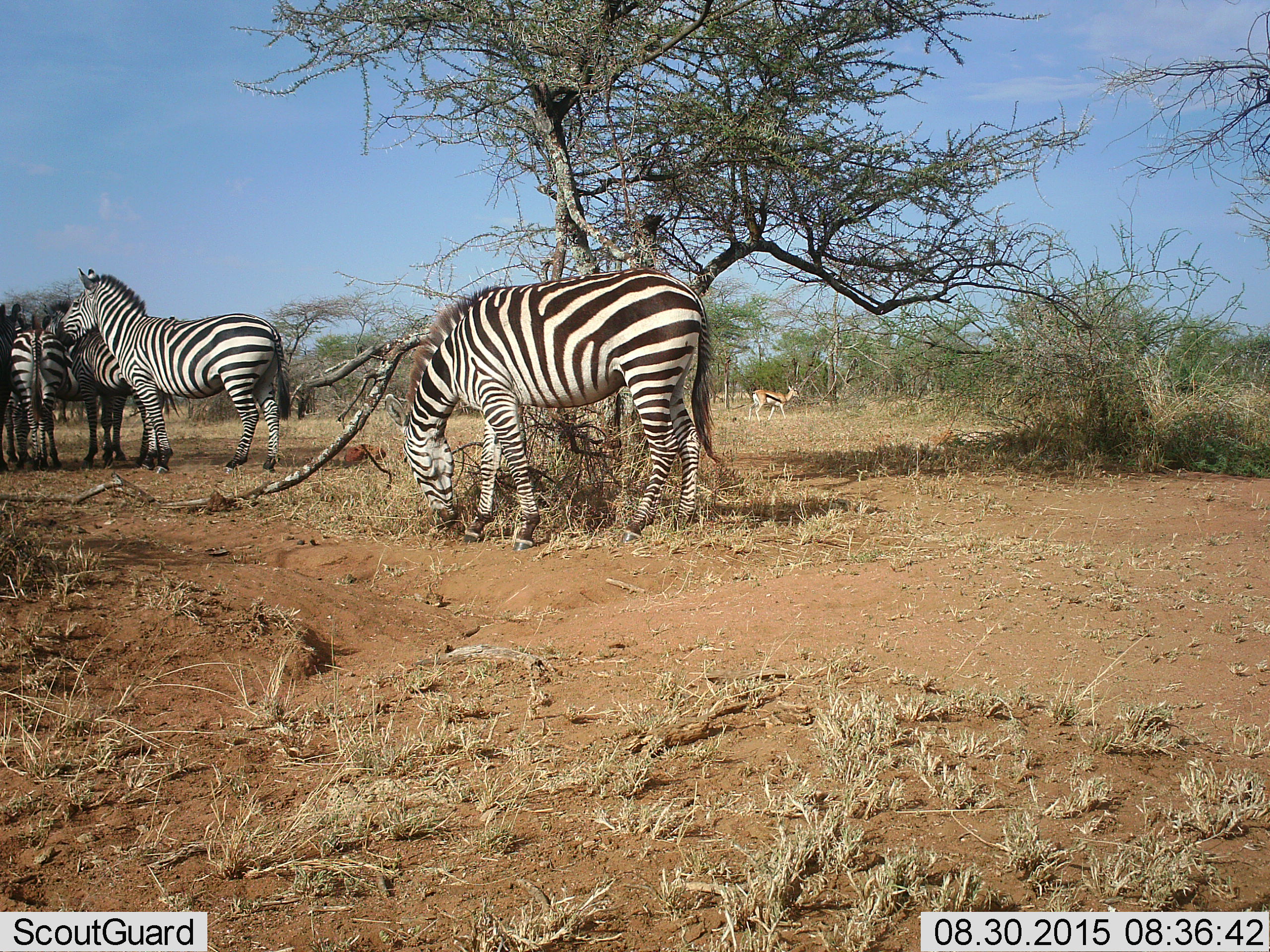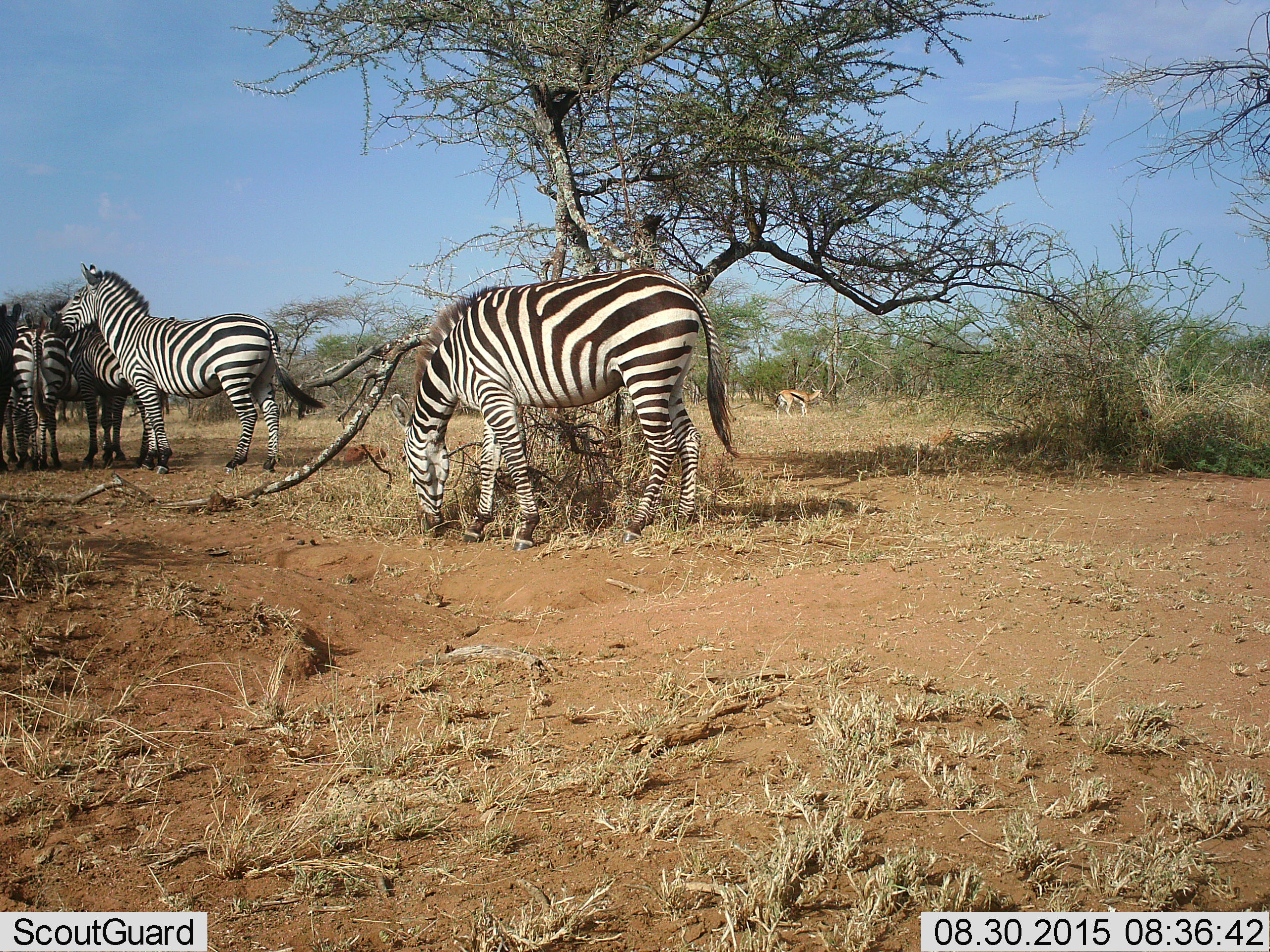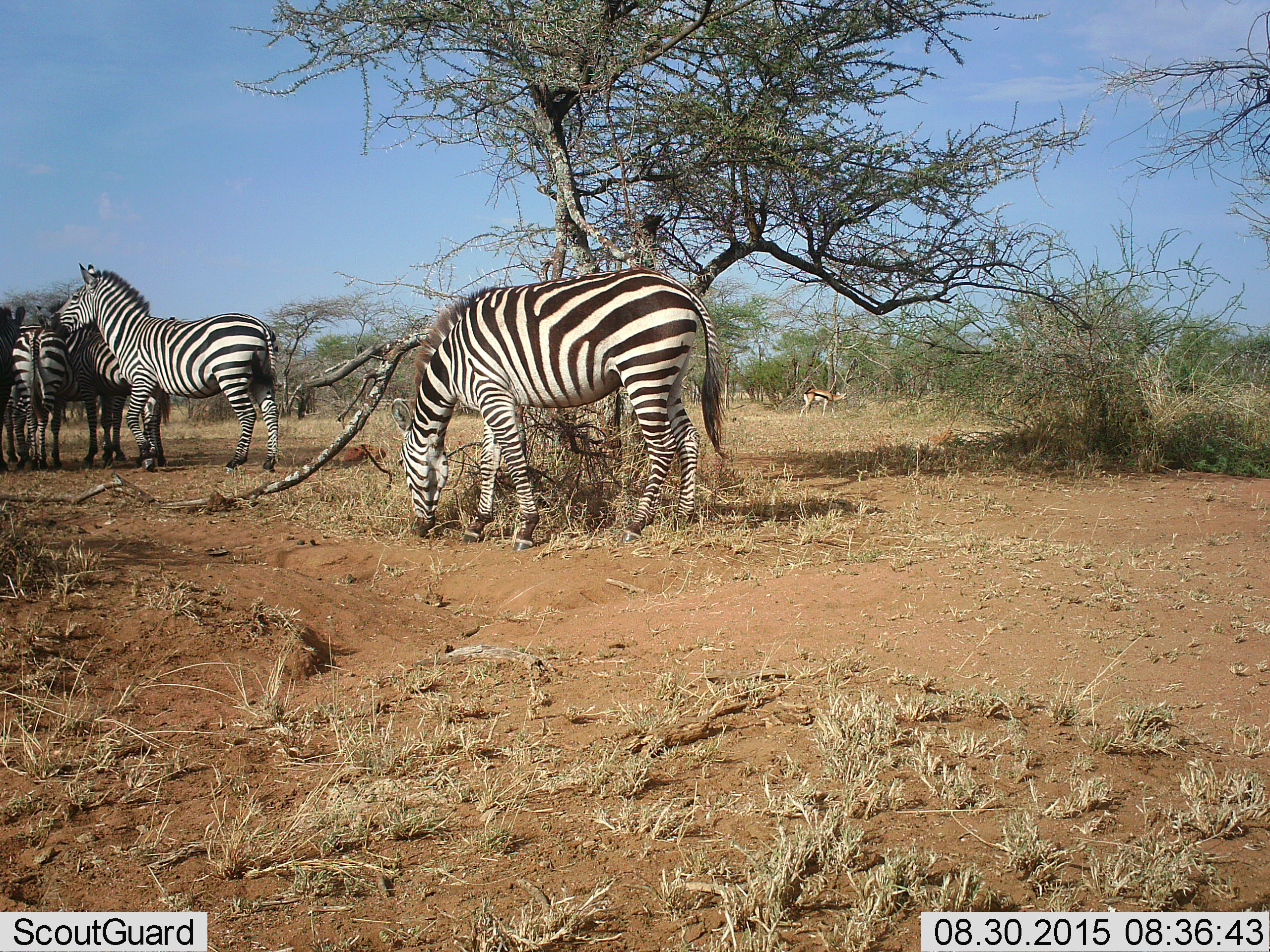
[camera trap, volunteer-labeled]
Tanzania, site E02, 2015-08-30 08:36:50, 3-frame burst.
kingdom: Animalia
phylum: Chordata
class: Mammalia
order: Artiodactyla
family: Bovidae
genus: Eudorcas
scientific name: Eudorcas thomsonii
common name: thomson's gazelle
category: gazellethomsons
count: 1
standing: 11%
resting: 0%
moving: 89%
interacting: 0%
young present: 0%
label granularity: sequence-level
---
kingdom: Animalia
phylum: Chordata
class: Mammalia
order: Perissodactyla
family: Equidae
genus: Equus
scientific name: Equus quagga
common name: plains zebra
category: zebra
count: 5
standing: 90%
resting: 5%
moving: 15%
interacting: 10%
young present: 5%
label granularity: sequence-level